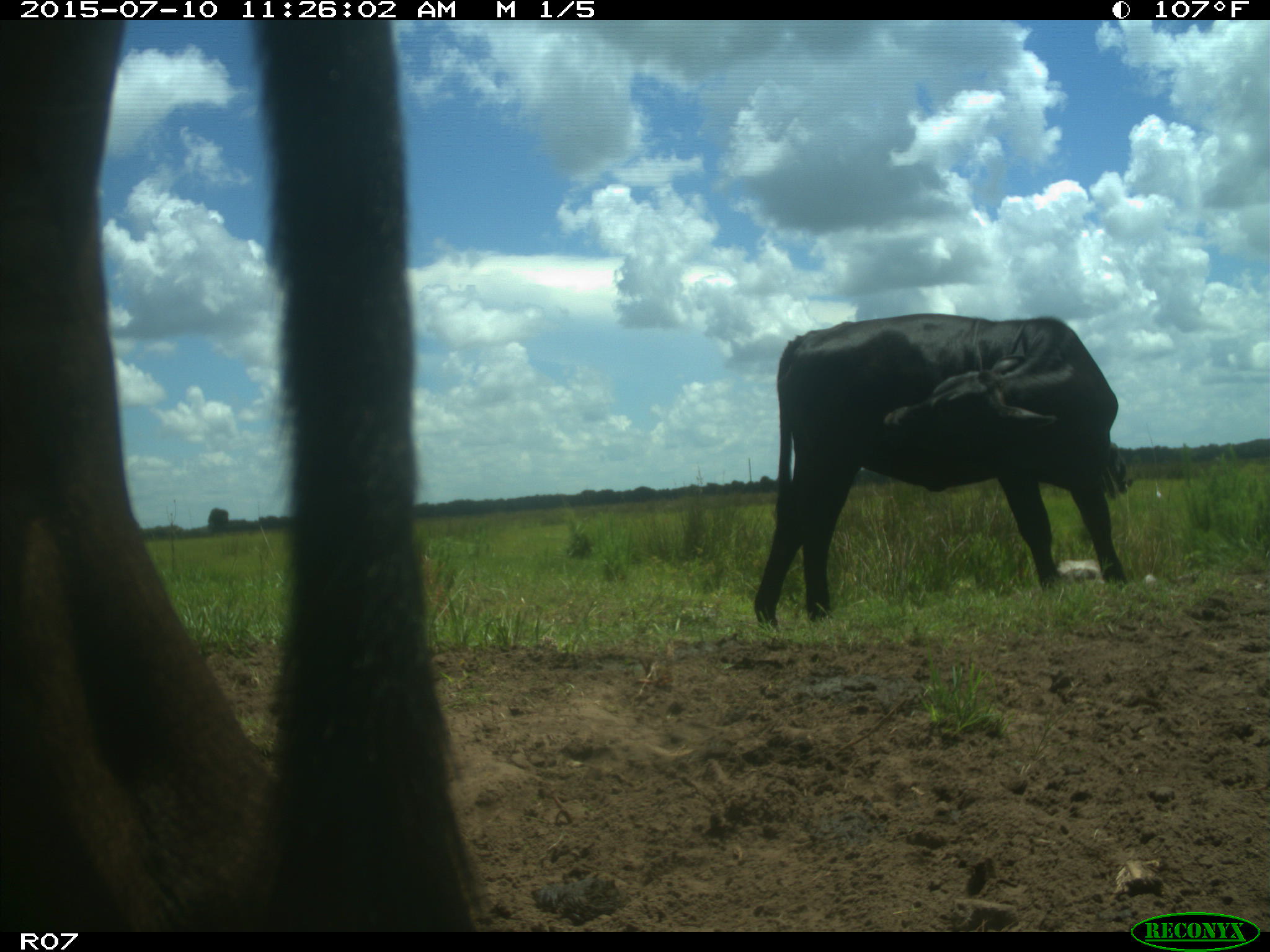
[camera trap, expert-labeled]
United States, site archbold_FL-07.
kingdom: Animalia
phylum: Chordata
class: Mammalia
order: Artiodactyla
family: Bovidae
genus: Bos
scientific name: Bos taurus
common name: domestic cow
Bos taurus (domestic cow).